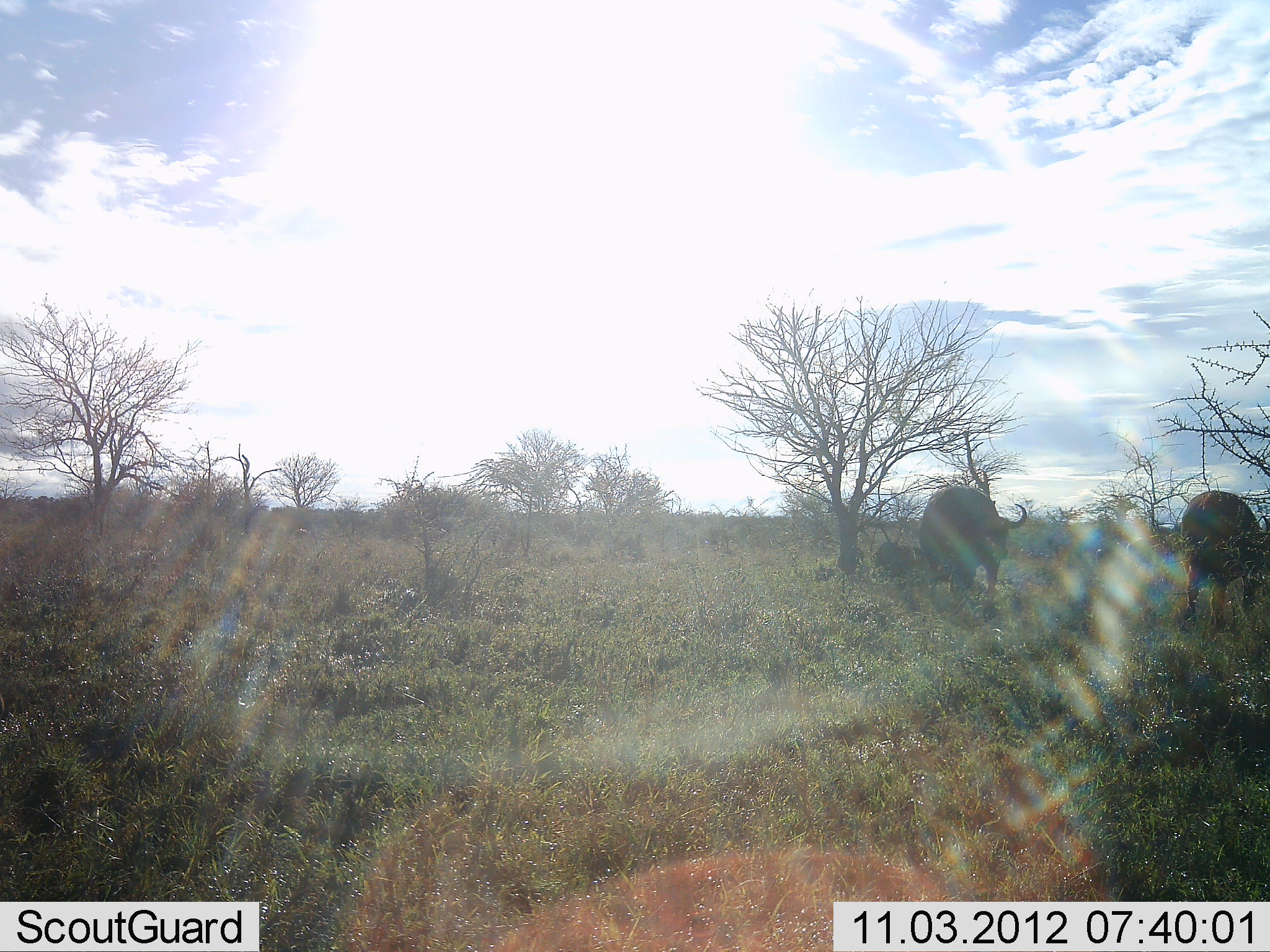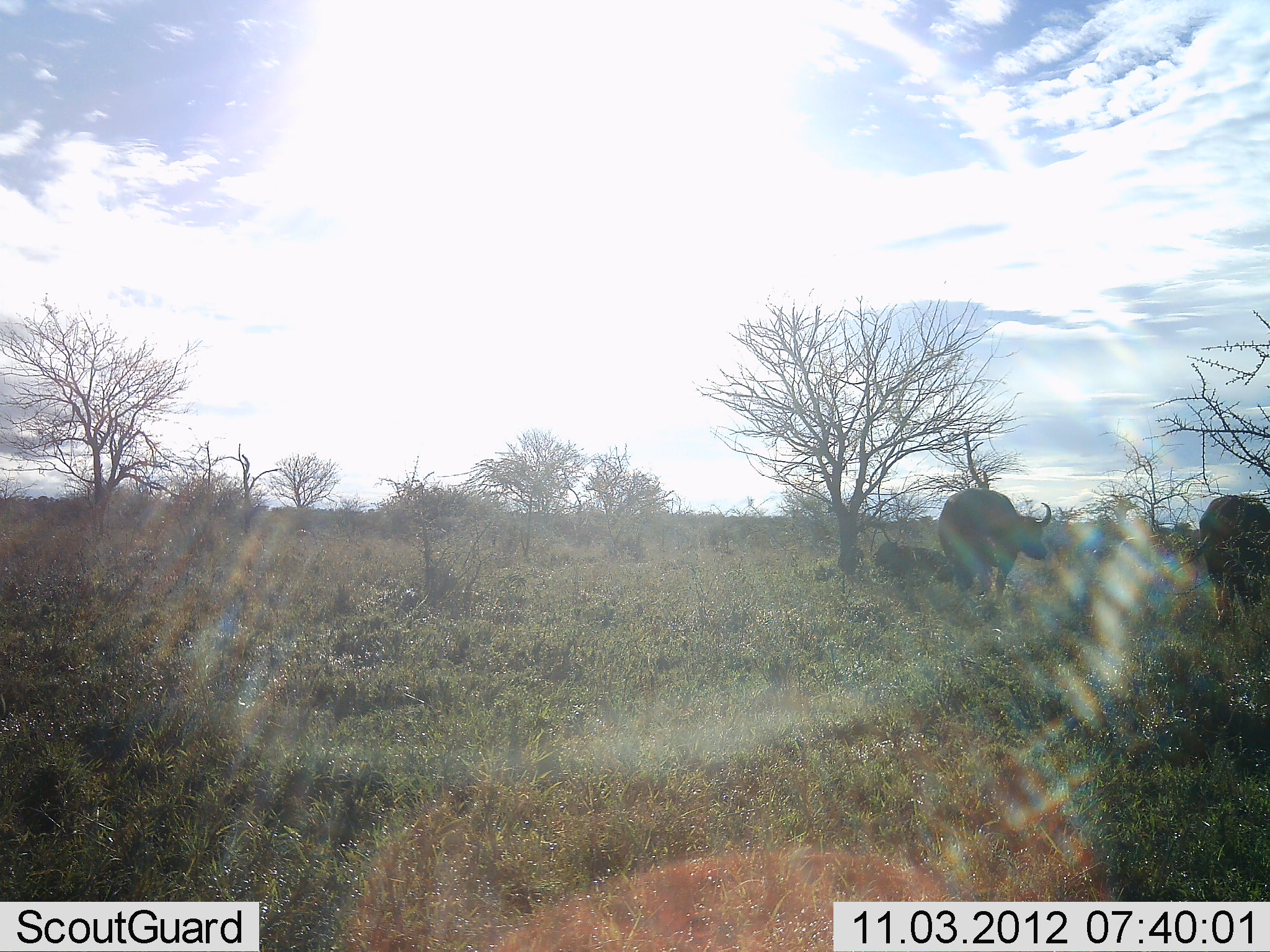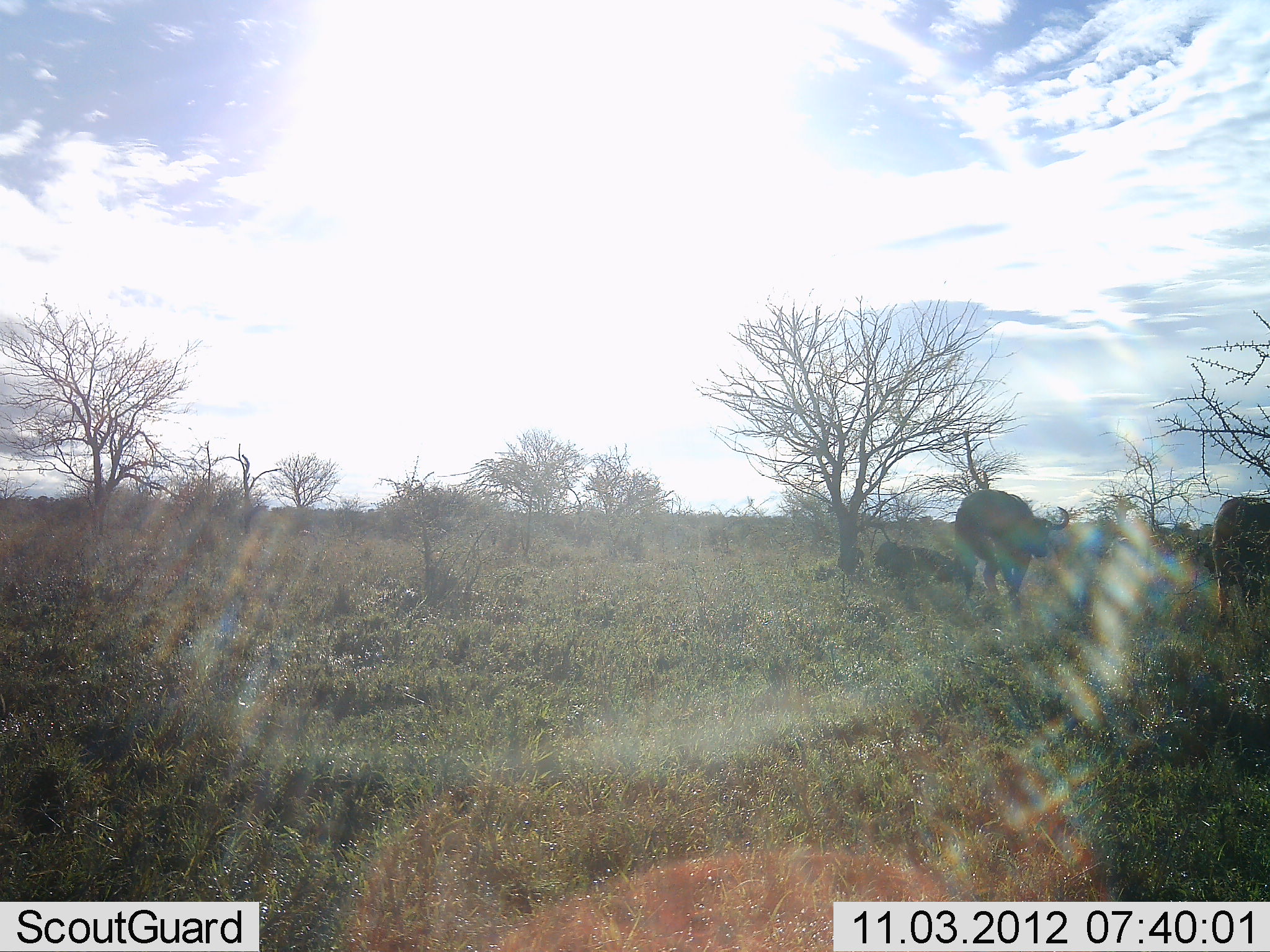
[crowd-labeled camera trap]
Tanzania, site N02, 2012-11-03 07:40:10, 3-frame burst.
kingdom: Animalia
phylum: Chordata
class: Mammalia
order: Artiodactyla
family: Bovidae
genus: Syncerus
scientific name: Syncerus caffer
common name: cape buffalo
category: buffalo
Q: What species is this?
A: Buffalo (cape buffalo) (Syncerus caffer).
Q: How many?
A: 2.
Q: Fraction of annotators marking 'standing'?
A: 20%.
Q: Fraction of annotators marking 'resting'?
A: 20%.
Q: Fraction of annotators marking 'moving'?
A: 90%.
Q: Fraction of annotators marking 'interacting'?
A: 0%.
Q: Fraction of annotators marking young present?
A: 0%.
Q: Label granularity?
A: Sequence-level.